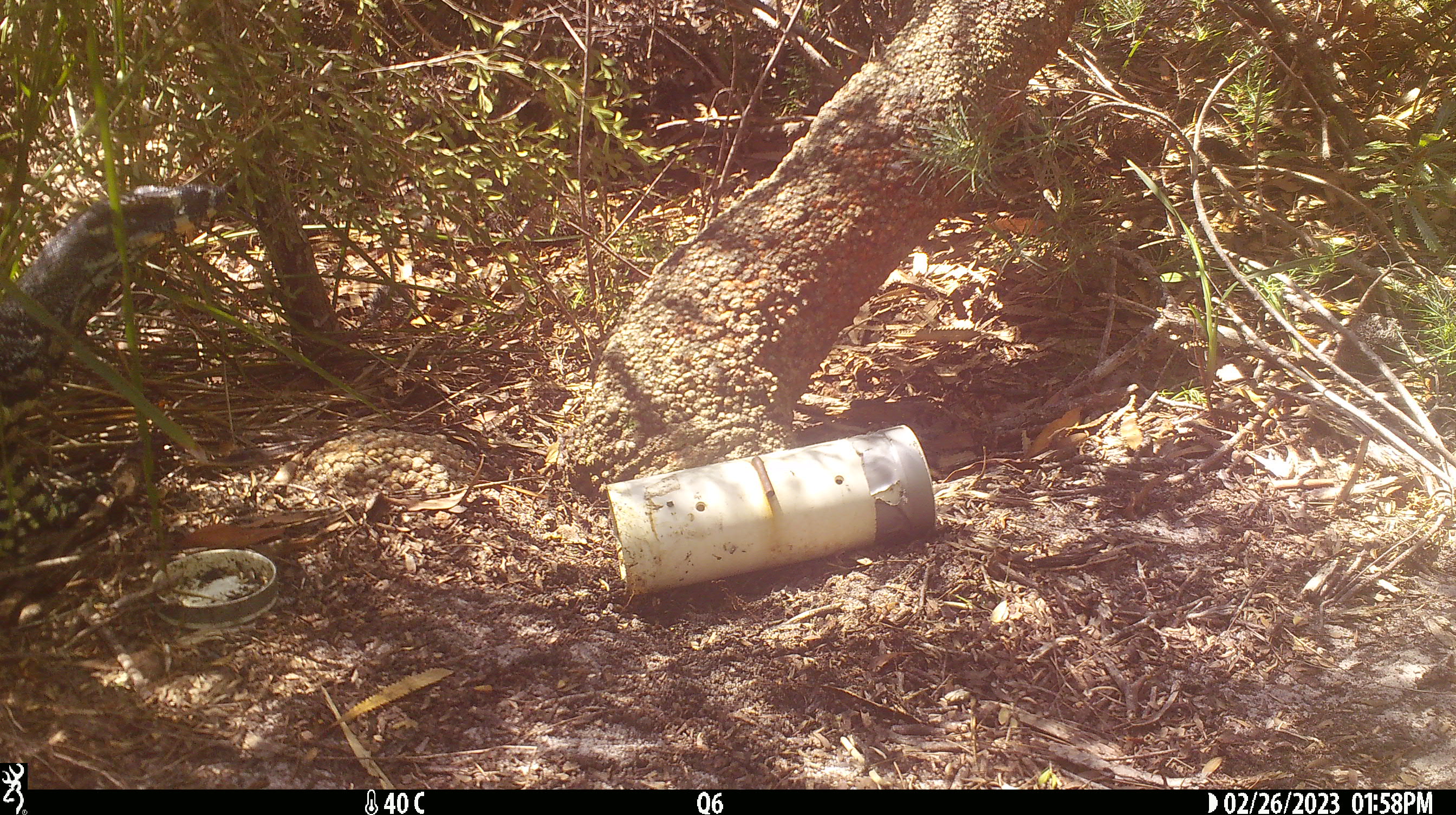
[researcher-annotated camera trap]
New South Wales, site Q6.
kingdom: Animalia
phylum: Chordata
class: Reptilia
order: Squamata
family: Varanidae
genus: Varanus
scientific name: Varanus varius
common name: lace monitor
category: goanna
Goanna (lace monitor) (Varanus varius).